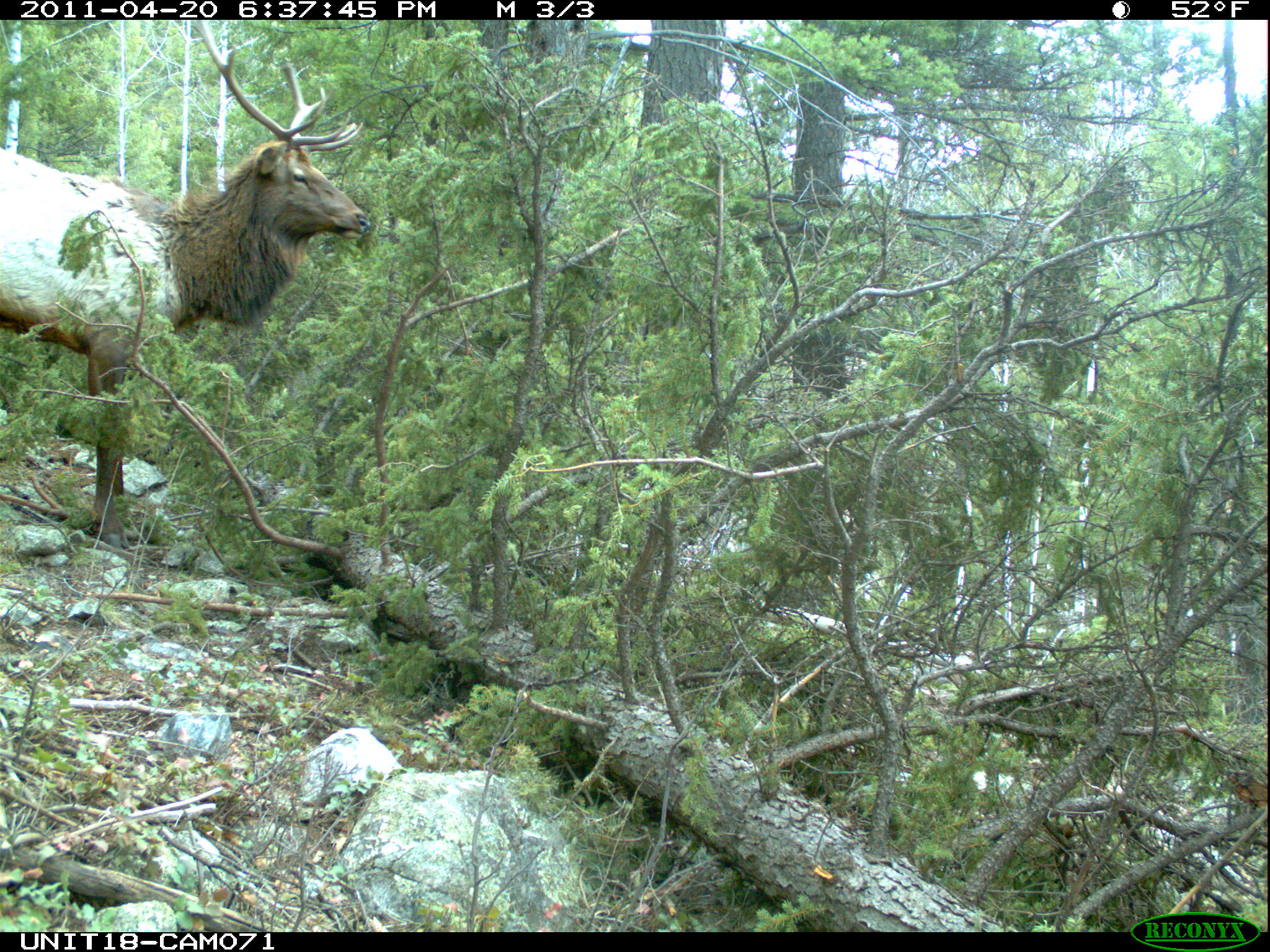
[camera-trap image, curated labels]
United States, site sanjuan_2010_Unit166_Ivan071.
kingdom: Animalia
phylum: Chordata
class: Mammalia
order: Artiodactyla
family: Cervidae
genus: Cervus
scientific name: Cervus elaphus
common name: red deer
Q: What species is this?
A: Cervus elaphus (red deer).